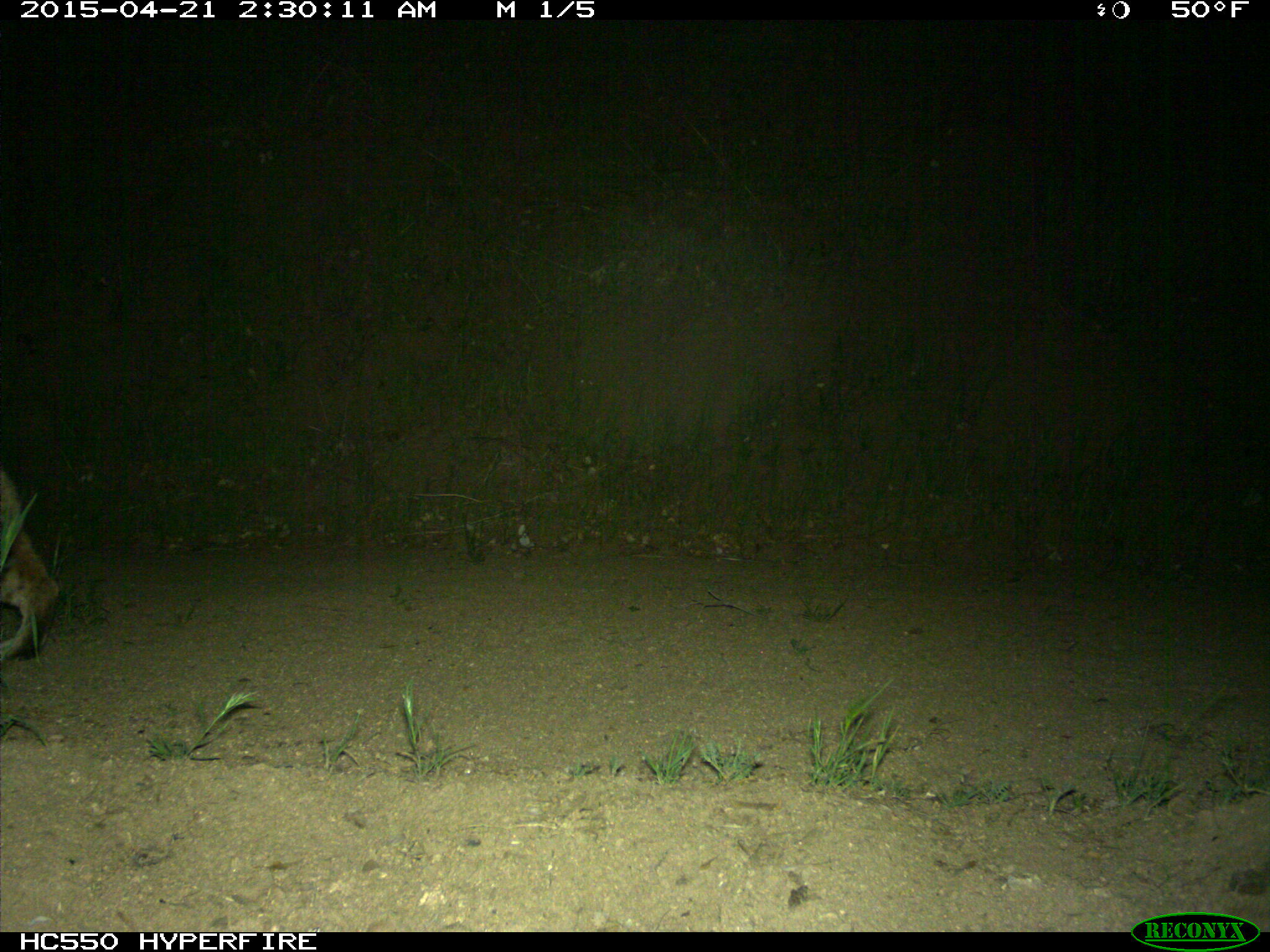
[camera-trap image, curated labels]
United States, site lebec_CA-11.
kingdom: Animalia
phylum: Chordata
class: Mammalia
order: Carnivora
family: Felidae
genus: Lynx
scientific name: Lynx rufus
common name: bobcat